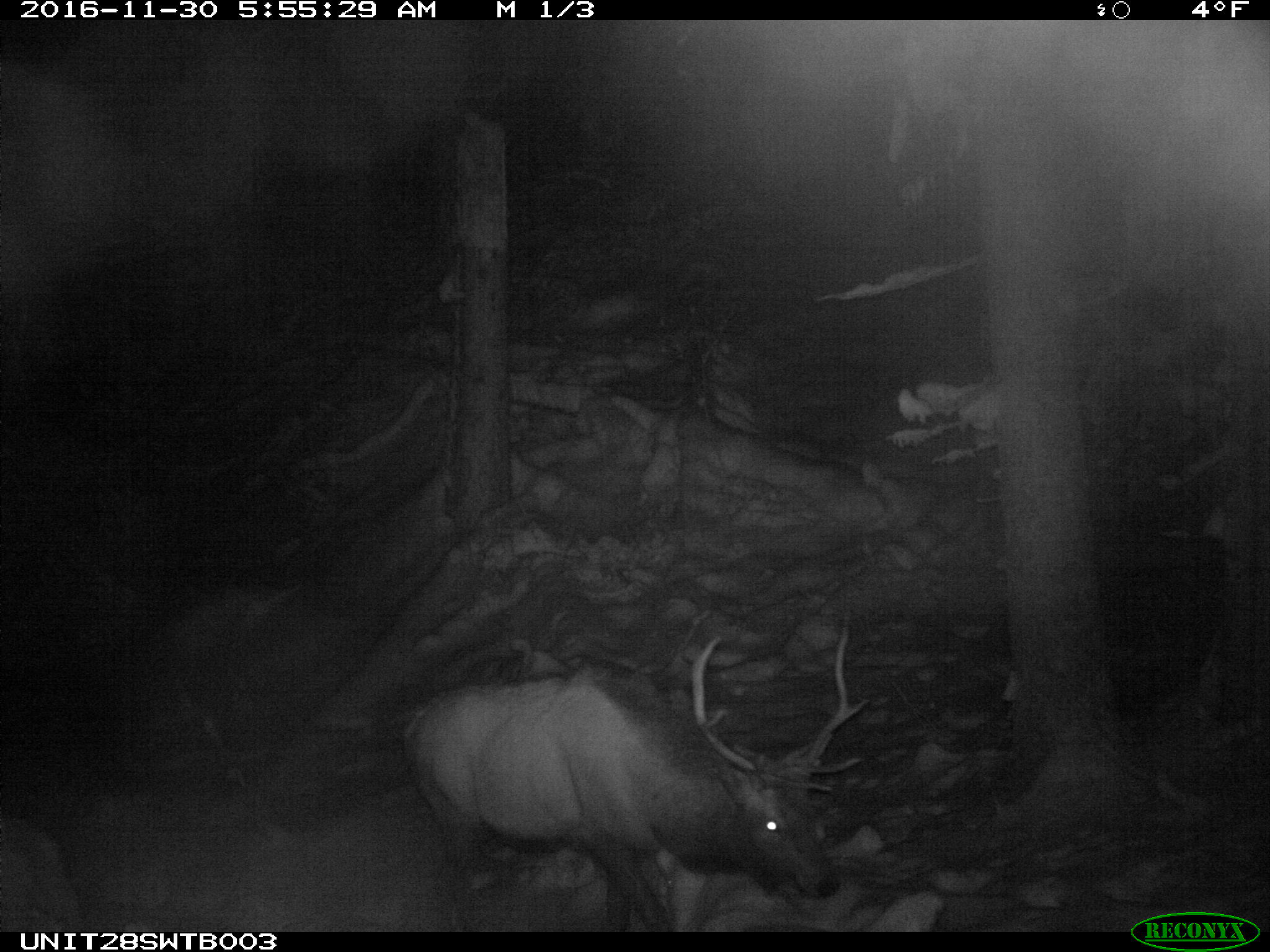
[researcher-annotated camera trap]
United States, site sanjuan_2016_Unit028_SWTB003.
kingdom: Animalia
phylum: Chordata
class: Mammalia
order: Artiodactyla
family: Cervidae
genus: Cervus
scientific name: Cervus elaphus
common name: red deer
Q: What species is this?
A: Cervus elaphus (red deer).